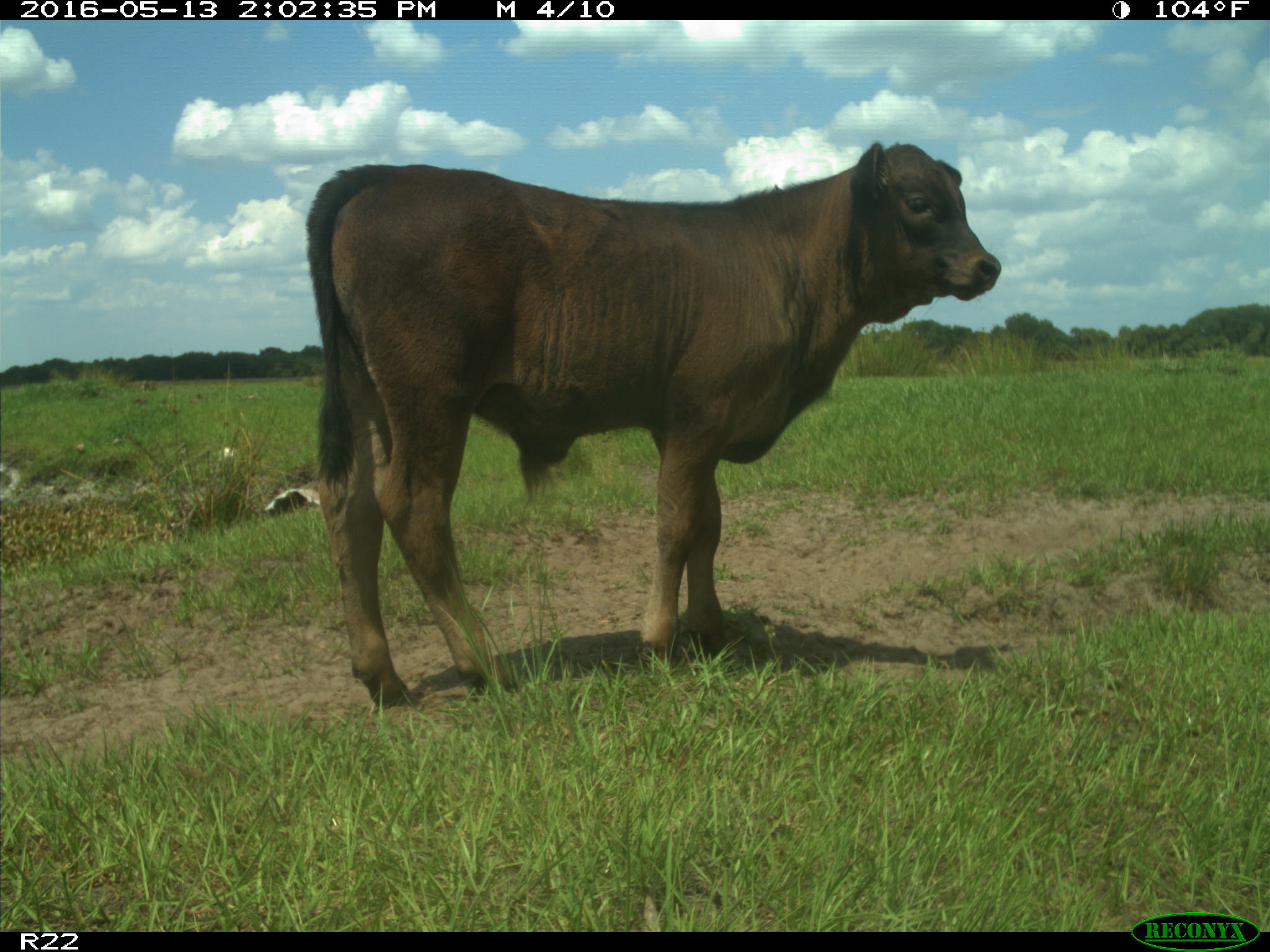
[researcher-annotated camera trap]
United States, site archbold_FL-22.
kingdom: Animalia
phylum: Chordata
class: Mammalia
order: Artiodactyla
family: Bovidae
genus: Bos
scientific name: Bos taurus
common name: domestic cow